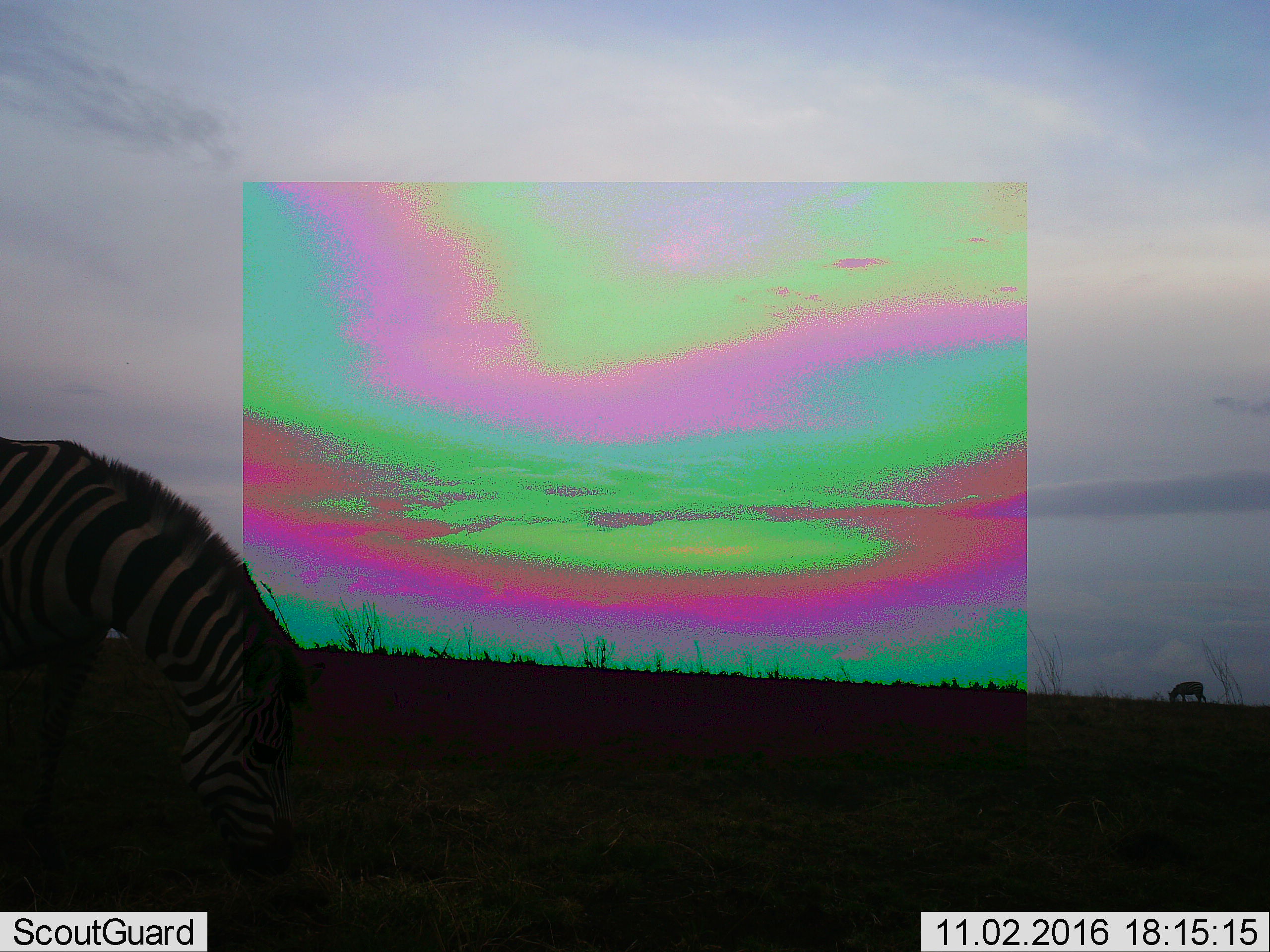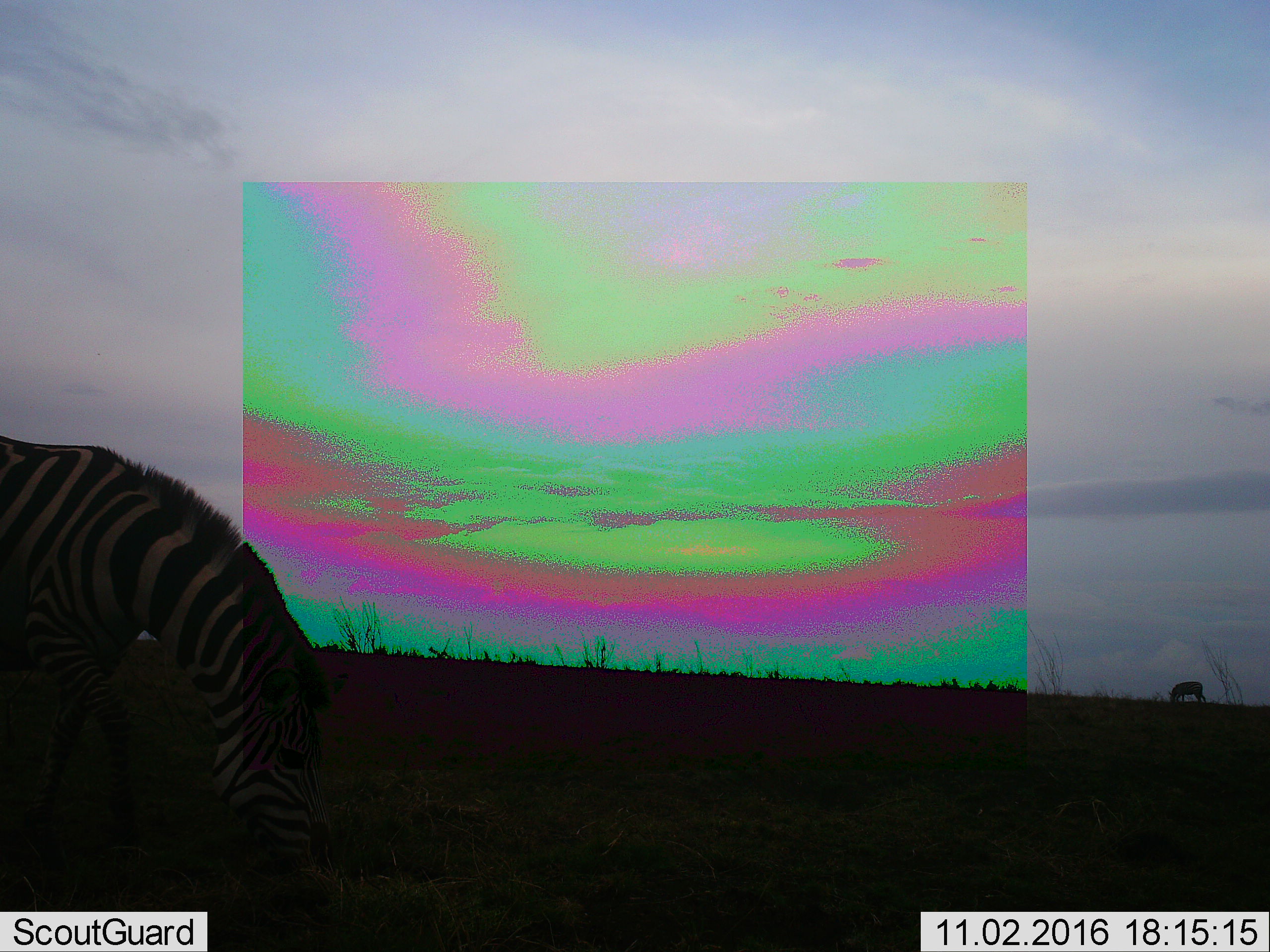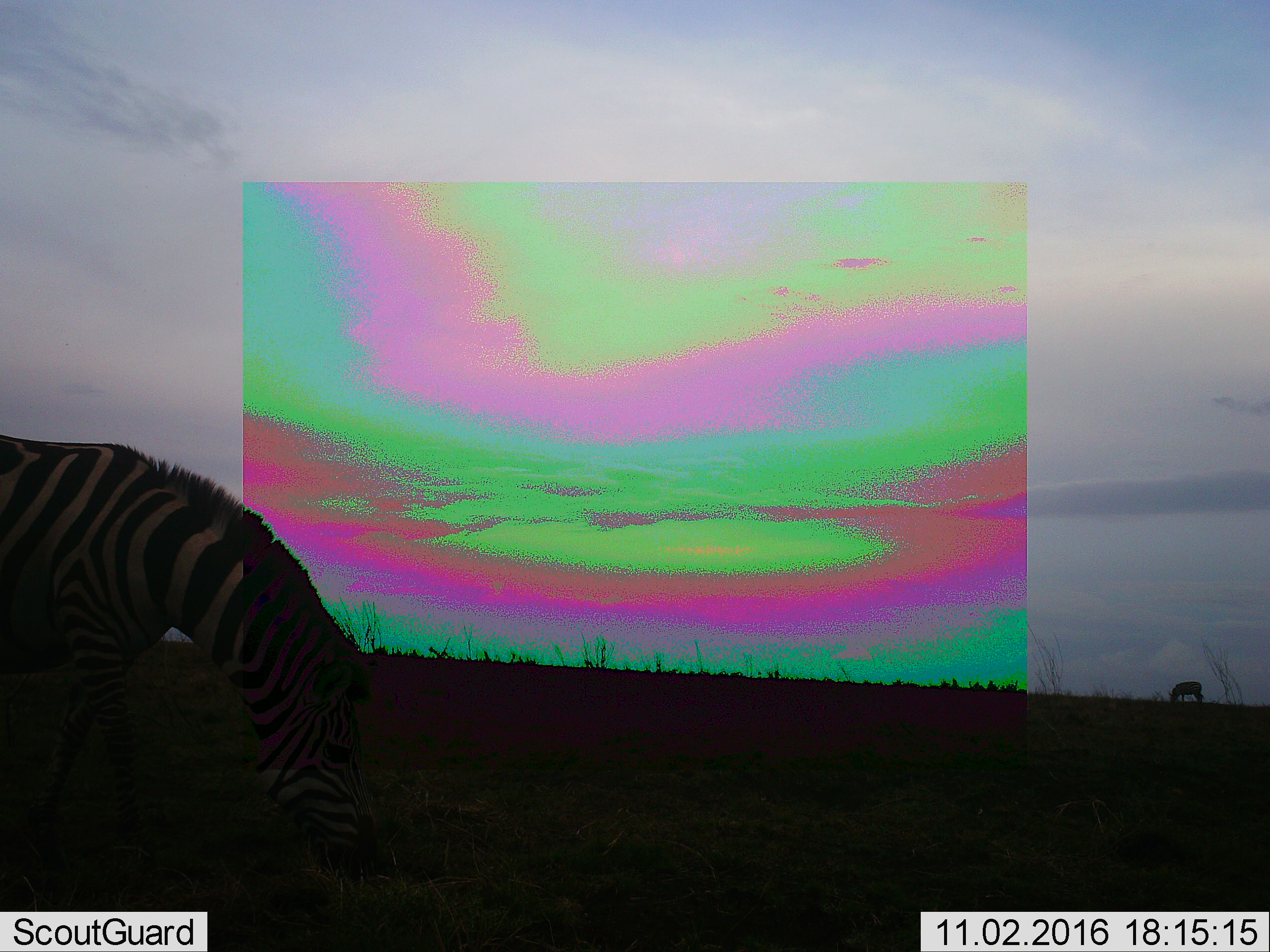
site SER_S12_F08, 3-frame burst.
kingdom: Animalia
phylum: Chordata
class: Mammalia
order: Perissodactyla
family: Equidae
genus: Equus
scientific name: Equus quagga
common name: plains zebra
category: zebraplains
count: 2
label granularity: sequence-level